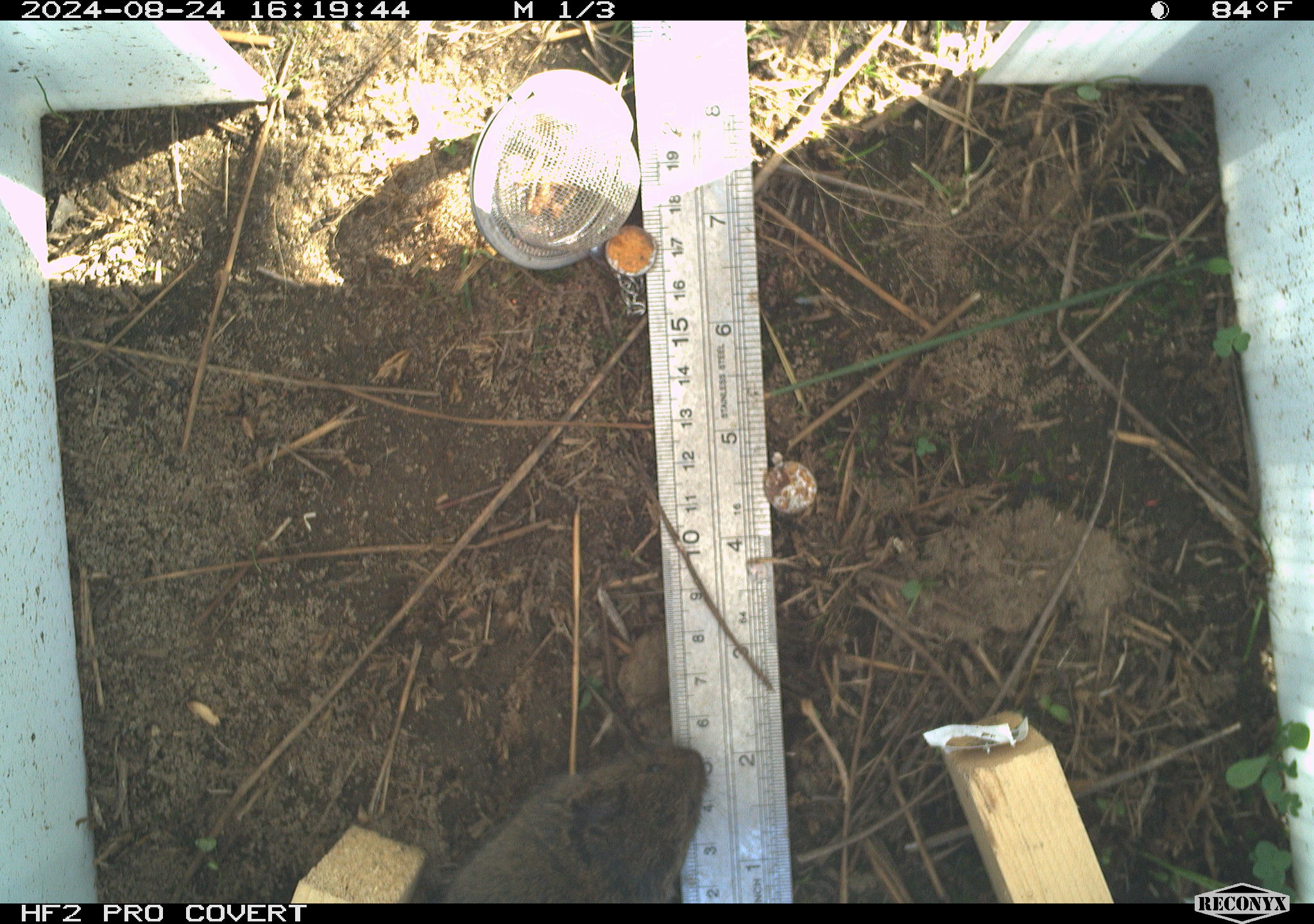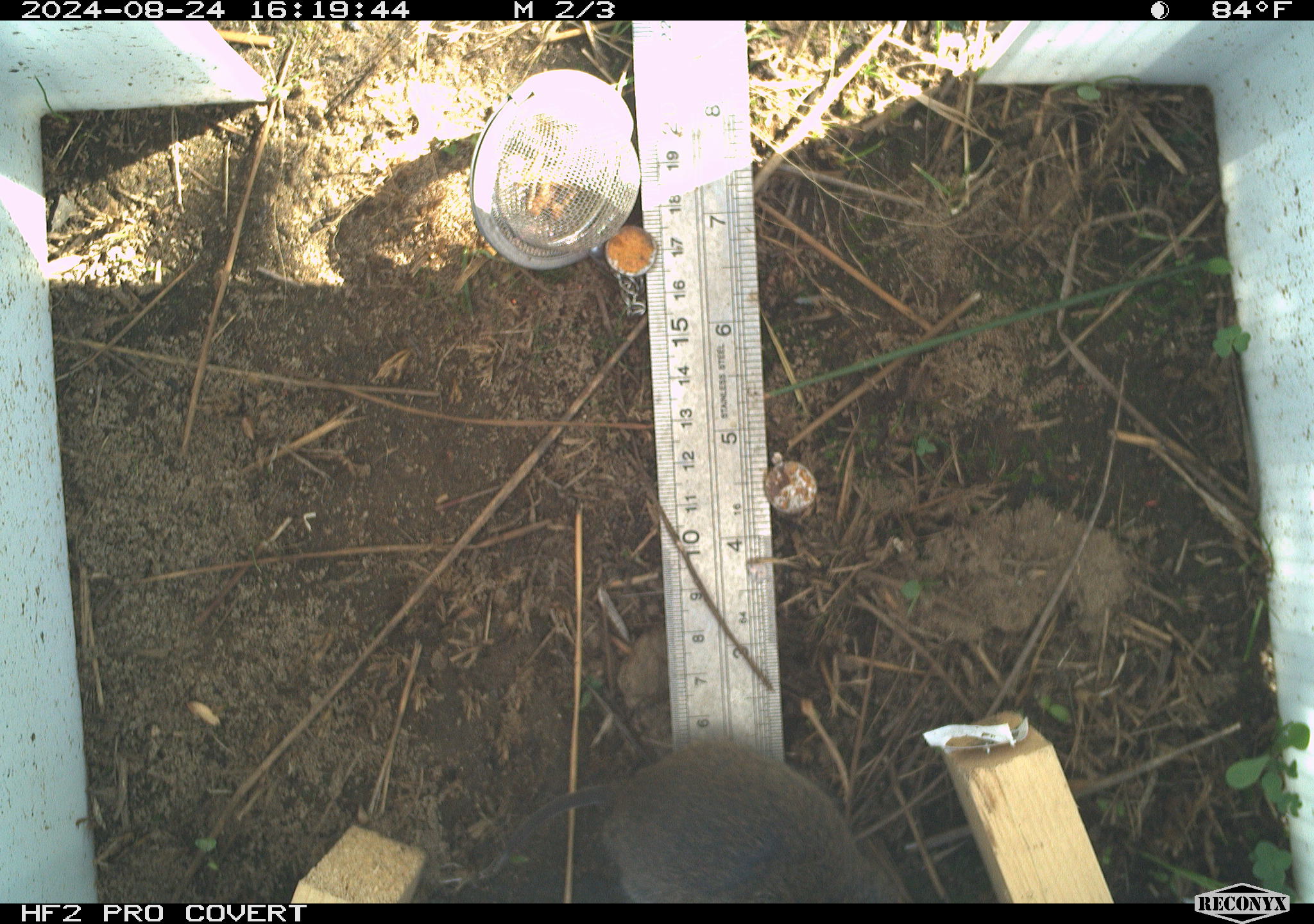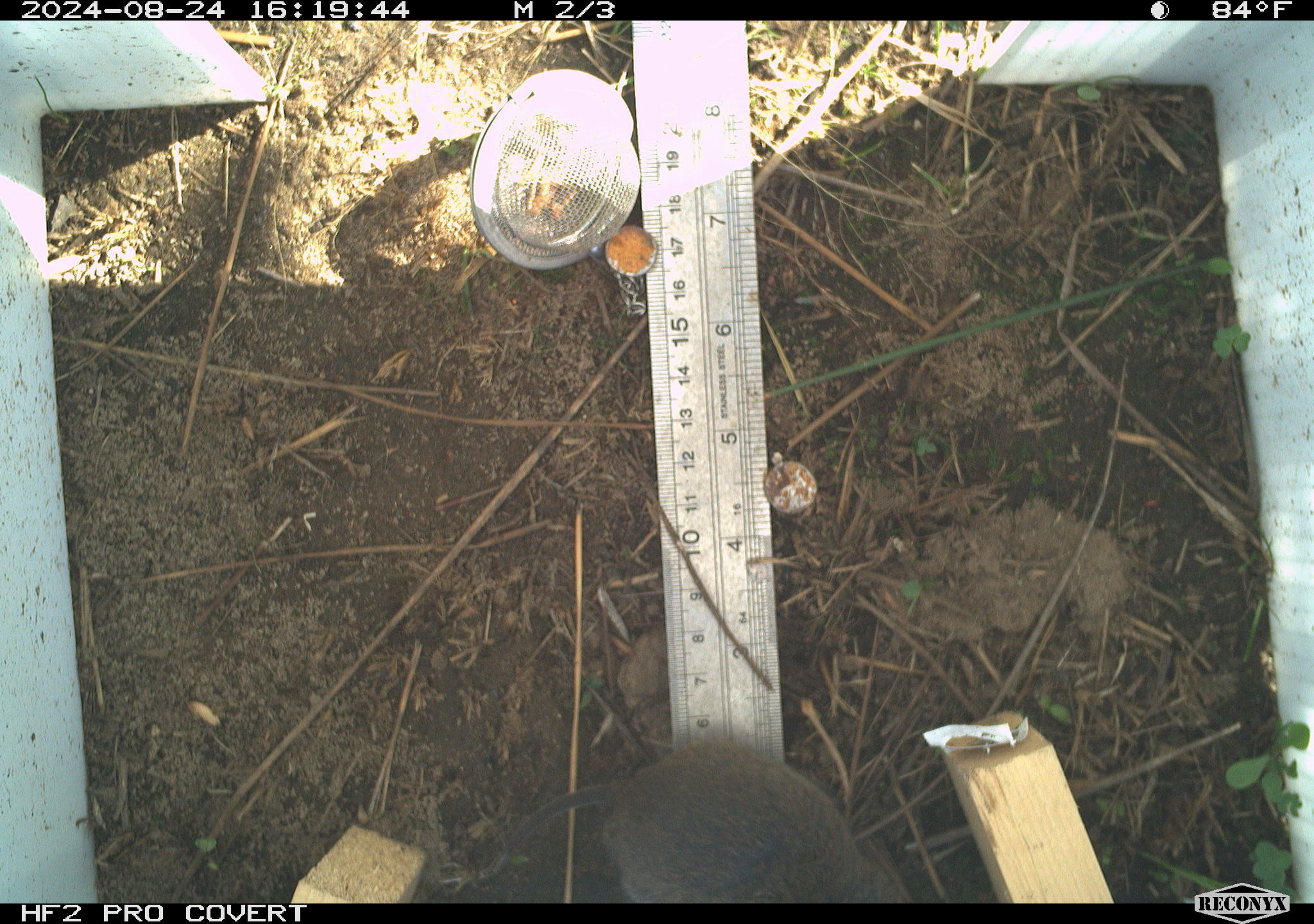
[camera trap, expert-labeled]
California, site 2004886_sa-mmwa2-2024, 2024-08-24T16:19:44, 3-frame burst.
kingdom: Animalia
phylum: Chordata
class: Mammalia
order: Rodentia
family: Cricetidae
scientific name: Arvicolinae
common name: voles, lemmings, and muskrats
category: arvicolinae subfamily